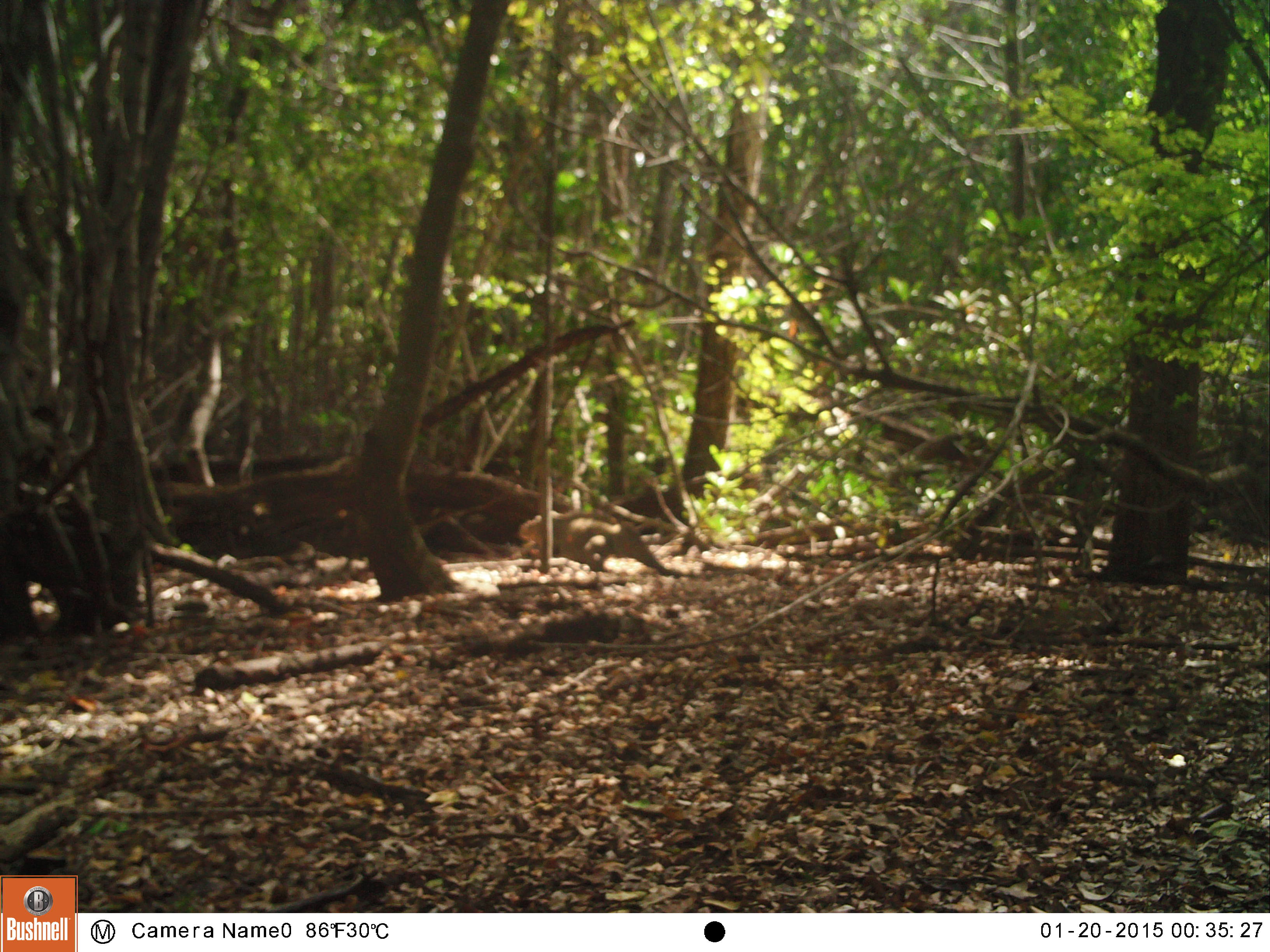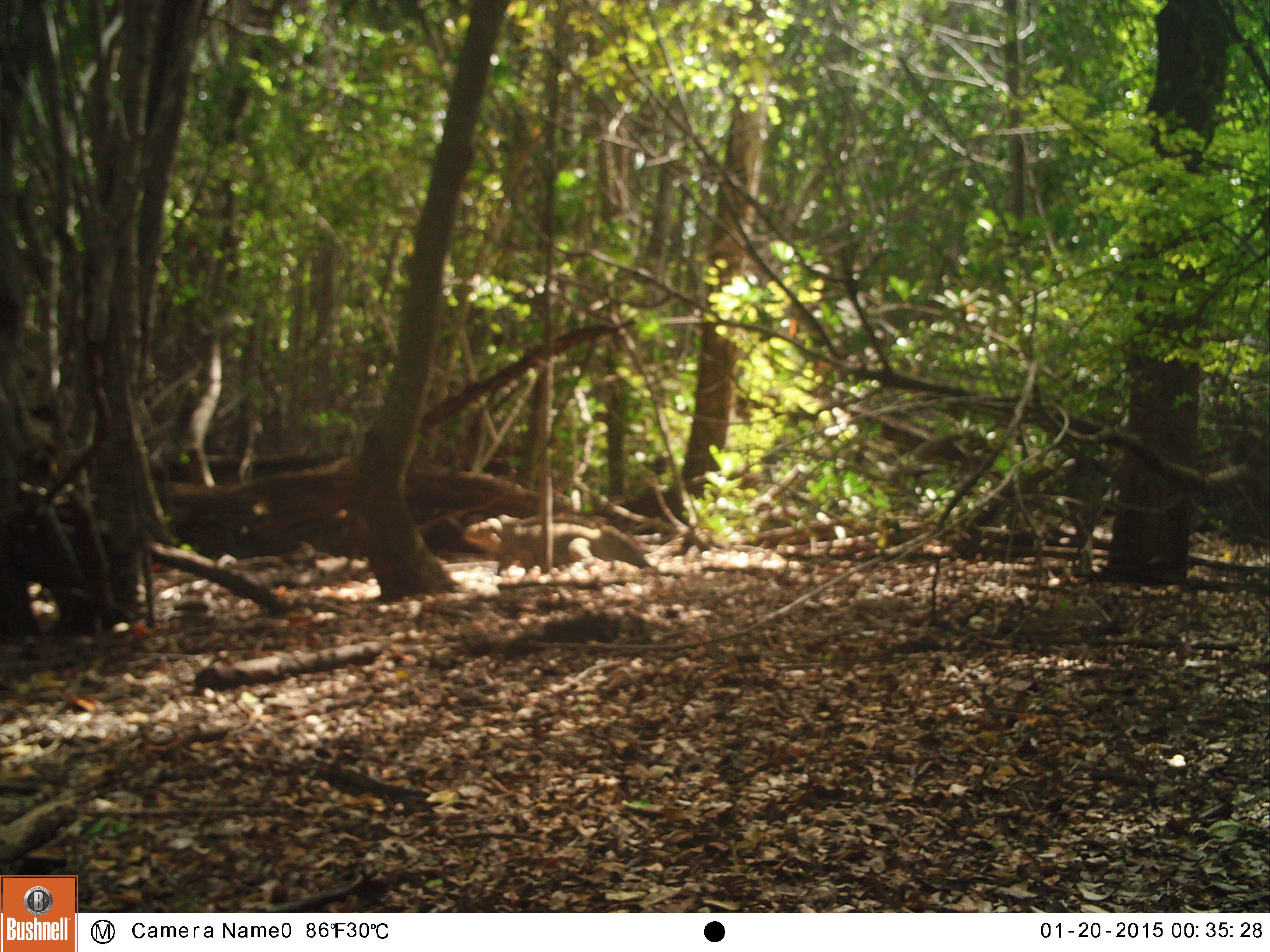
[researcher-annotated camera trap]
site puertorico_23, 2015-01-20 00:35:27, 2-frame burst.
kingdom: Animalia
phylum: Chordata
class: Reptilia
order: Squamata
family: Iguanidae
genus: Iguana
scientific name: Iguana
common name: typical iguanas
Iguana (typical iguanas).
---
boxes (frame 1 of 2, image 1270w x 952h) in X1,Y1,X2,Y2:
iguana: 510,506,673,581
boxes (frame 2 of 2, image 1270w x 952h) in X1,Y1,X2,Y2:
iguana: 460,507,667,580